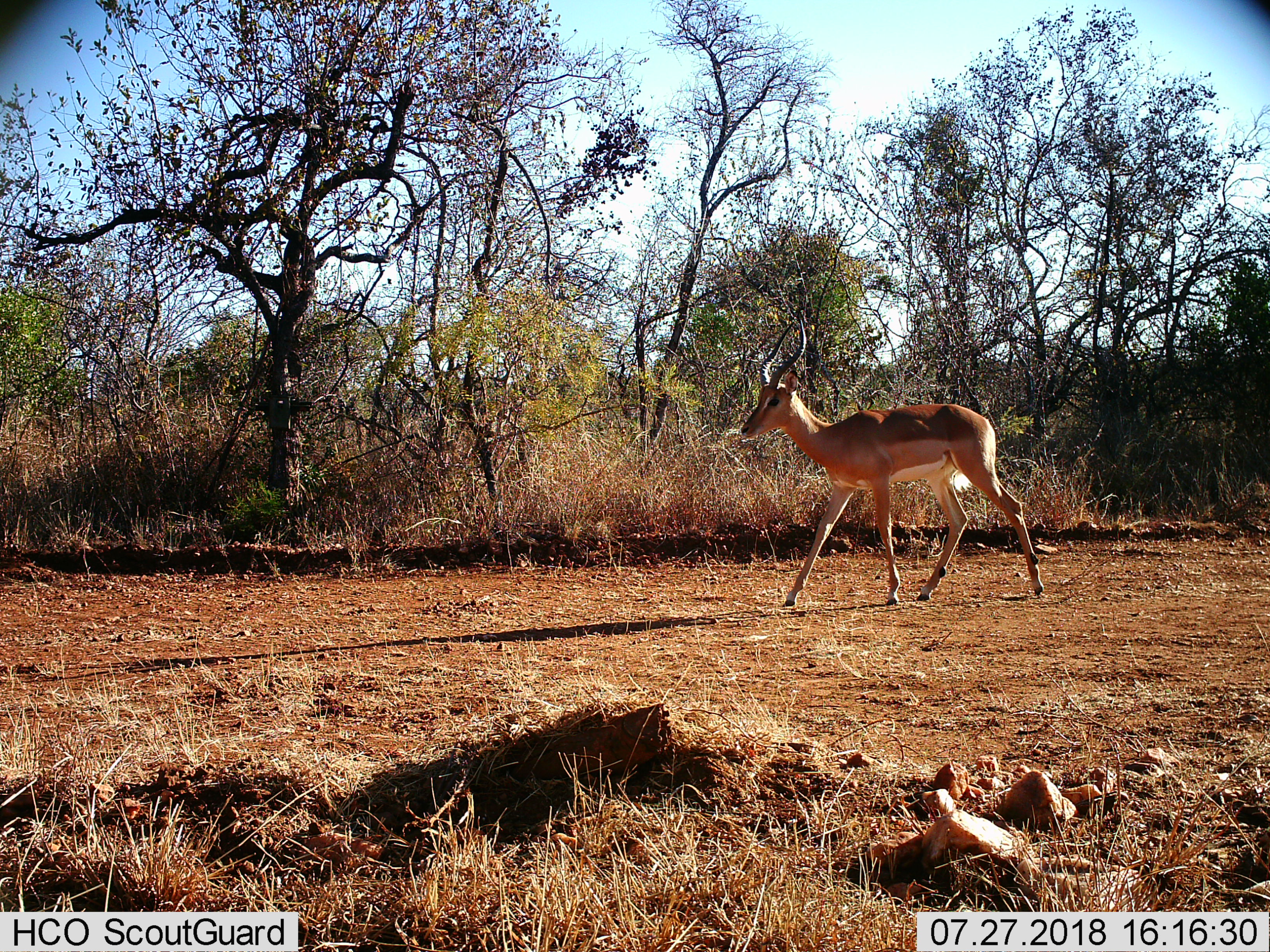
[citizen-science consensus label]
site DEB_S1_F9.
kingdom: Animalia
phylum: Chordata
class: Mammalia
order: Artiodactyla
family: Bovidae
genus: Aepyceros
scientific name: Aepyceros melampus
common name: impala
Impala (Aepyceros melampus), count 1. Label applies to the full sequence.